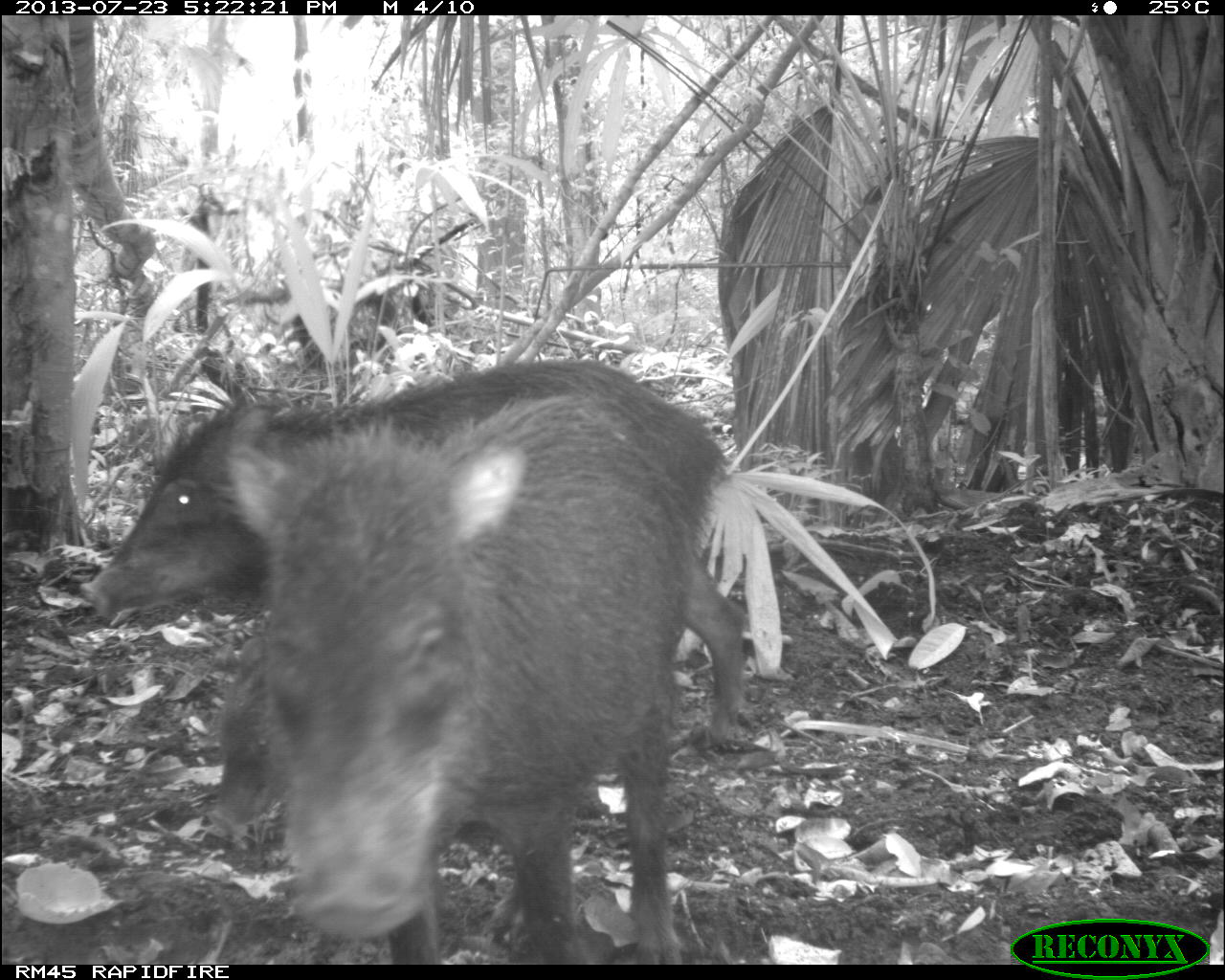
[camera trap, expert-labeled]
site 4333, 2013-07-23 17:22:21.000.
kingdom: Animalia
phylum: Chordata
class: Mammalia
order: Artiodactyla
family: Tayassuidae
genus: Tayassu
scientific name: Tayassu pecari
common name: white-lipped peccary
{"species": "Tayassu pecari (white-lipped peccary)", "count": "4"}